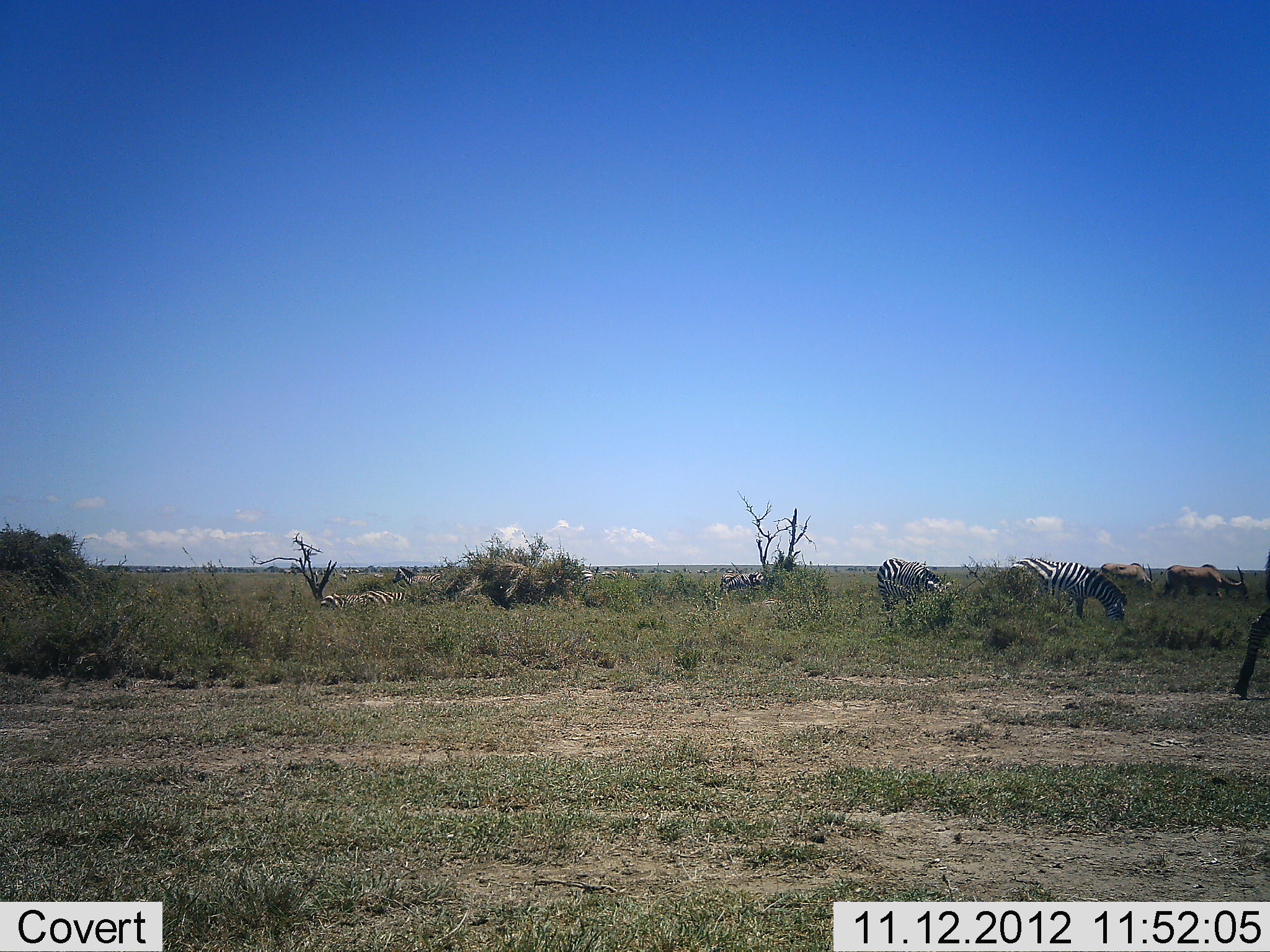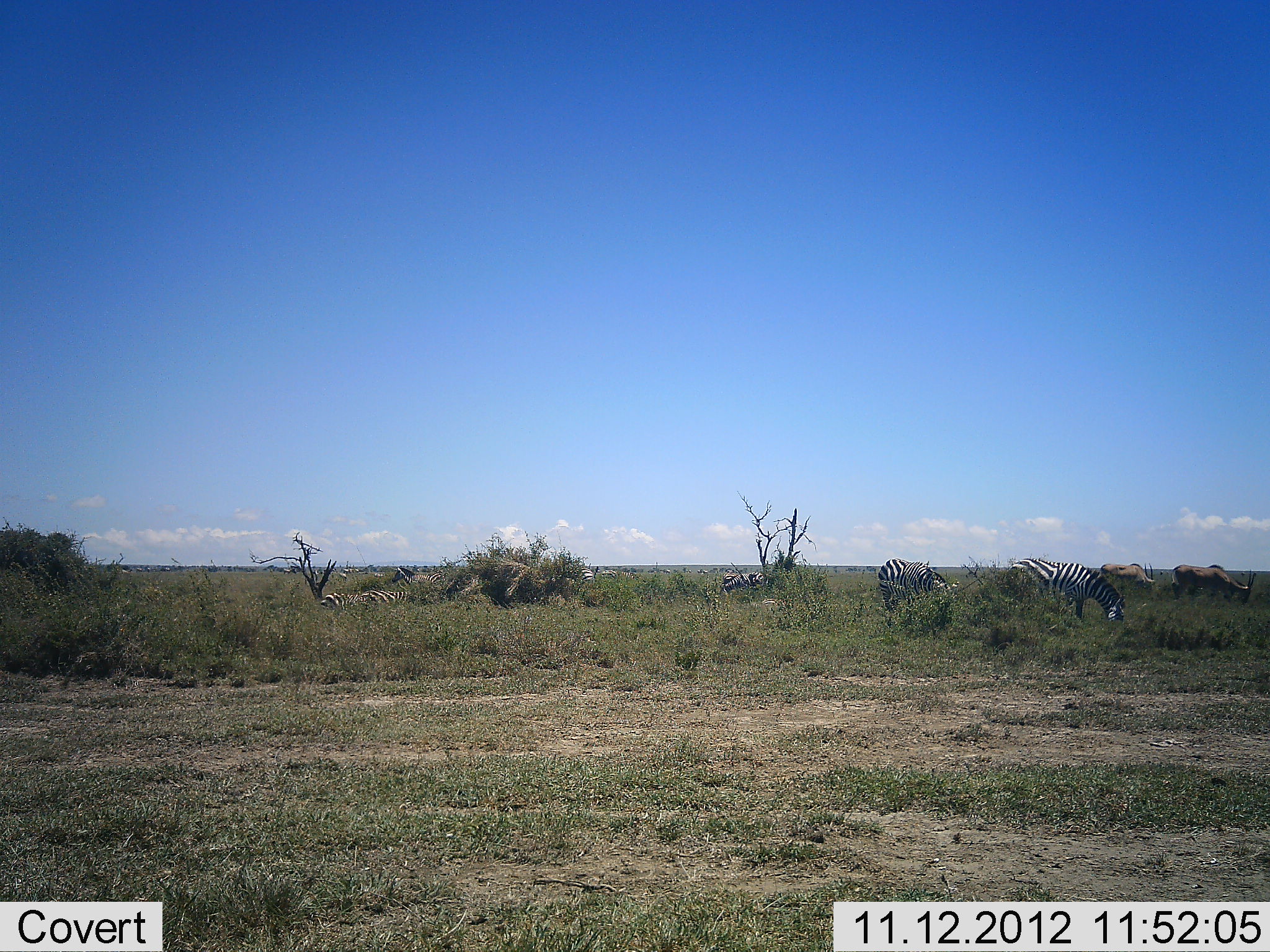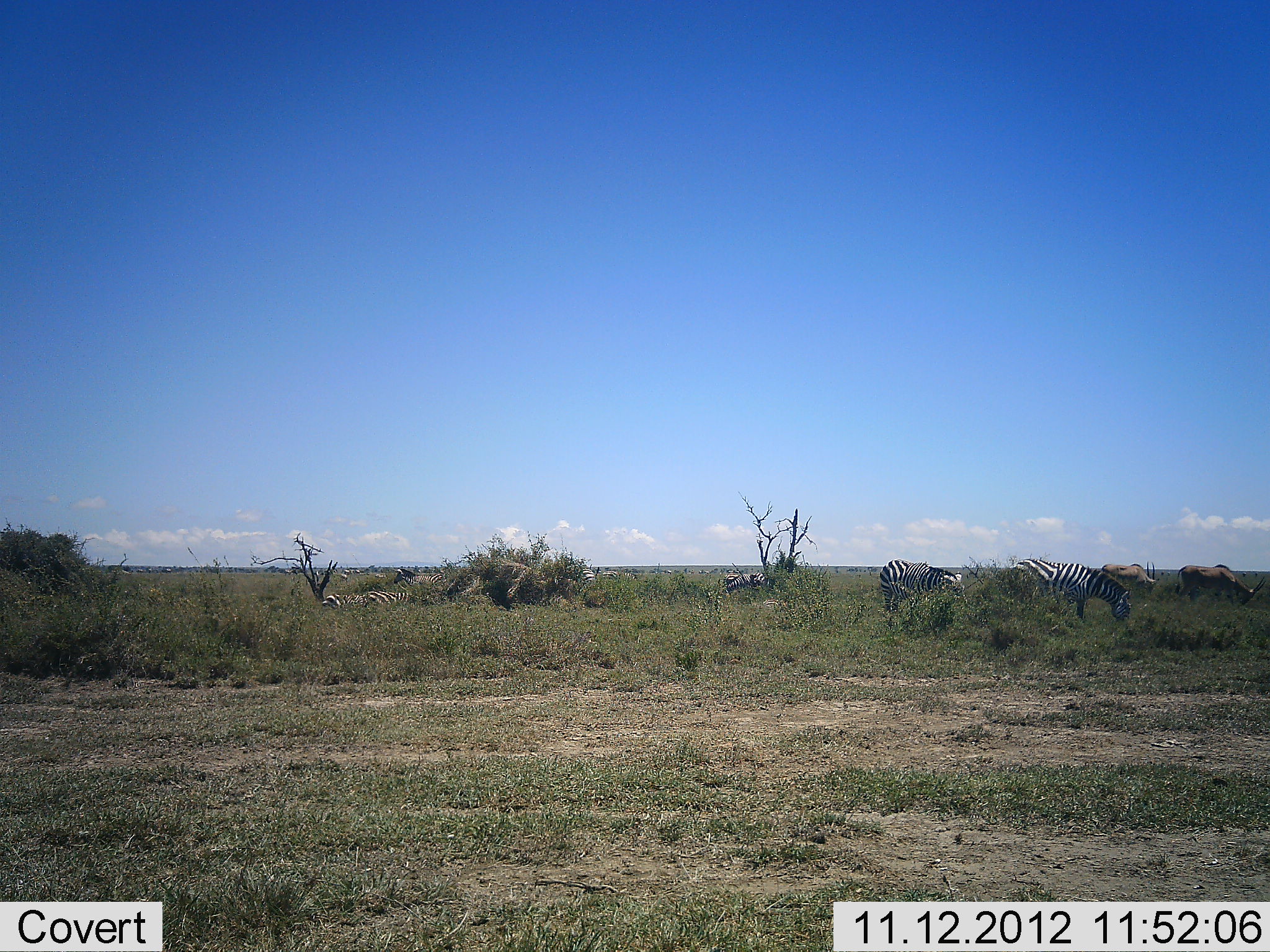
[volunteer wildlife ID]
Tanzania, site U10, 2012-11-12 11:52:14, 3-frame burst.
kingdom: Animalia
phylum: Chordata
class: Mammalia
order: Artiodactyla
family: Bovidae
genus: Tragelaphus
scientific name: Tragelaphus oryx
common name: eland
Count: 2.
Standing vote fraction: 20%.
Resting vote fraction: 0%.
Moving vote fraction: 30%.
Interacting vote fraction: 0%.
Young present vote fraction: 0%.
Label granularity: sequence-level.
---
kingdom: Animalia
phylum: Chordata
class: Mammalia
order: Perissodactyla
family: Equidae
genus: Equus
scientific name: Equus quagga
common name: plains zebra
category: zebra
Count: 5.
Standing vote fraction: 18%.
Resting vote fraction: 27%.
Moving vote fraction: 14%.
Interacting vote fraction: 5%.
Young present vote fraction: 0%.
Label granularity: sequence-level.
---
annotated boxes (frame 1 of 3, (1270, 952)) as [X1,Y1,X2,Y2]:
animal: [1007,557,1128,633]; [874,557,956,627]; [1233,548,1270,700]; [1161,564,1251,606]; [1098,562,1155,595]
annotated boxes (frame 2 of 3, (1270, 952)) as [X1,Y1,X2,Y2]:
animal: [1005,558,1127,624]; [876,558,955,627]; [1170,564,1257,607]; [1100,563,1164,603]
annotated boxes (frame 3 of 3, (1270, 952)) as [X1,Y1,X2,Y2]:
animal: [1006,558,1134,626]; [877,558,966,616]; [1174,563,1270,610]; [1098,564,1160,596]